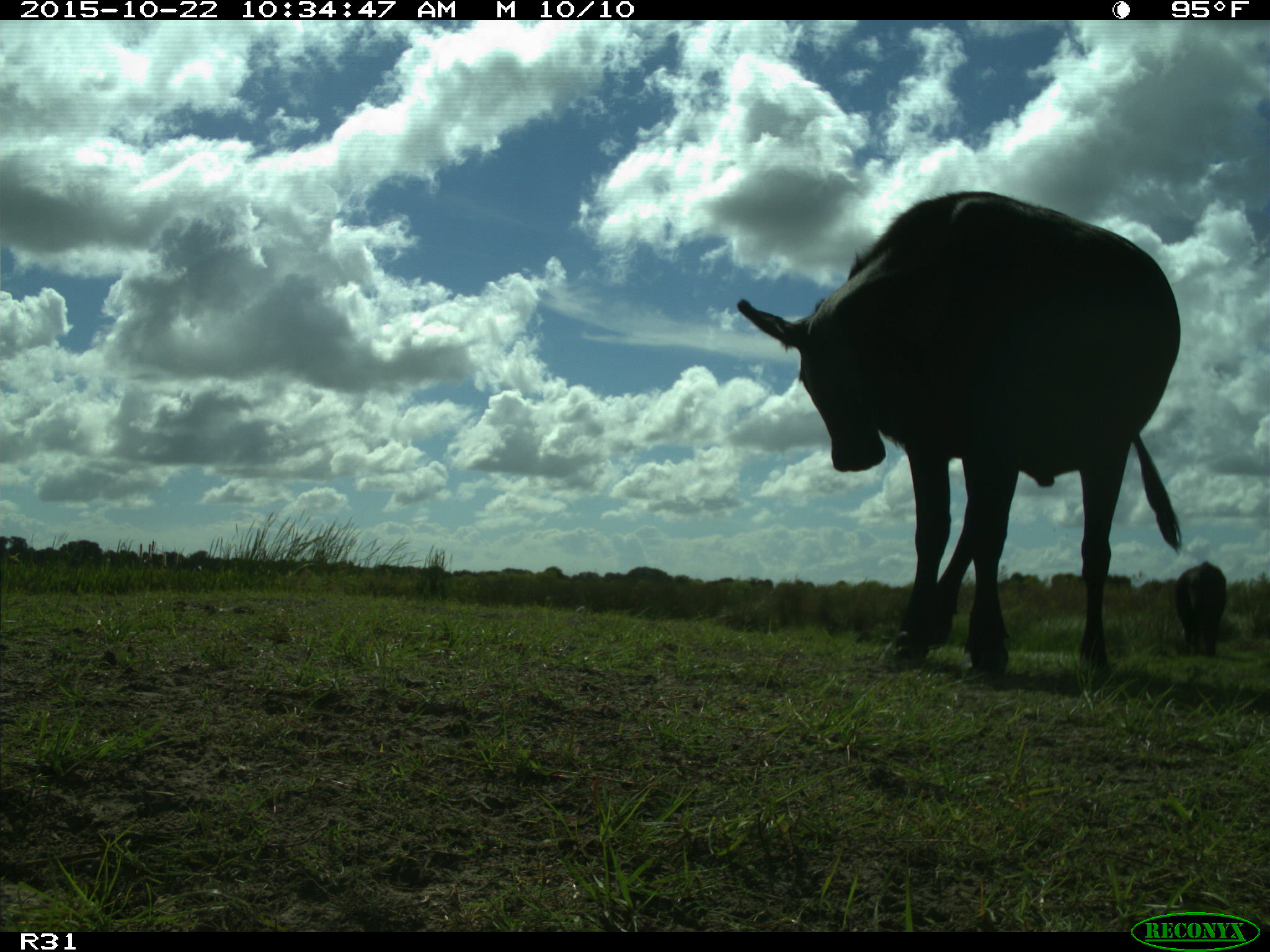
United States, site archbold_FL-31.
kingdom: Animalia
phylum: Chordata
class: Mammalia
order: Artiodactyla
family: Bovidae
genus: Bos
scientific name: Bos taurus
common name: domestic cow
Bos taurus (domestic cow).